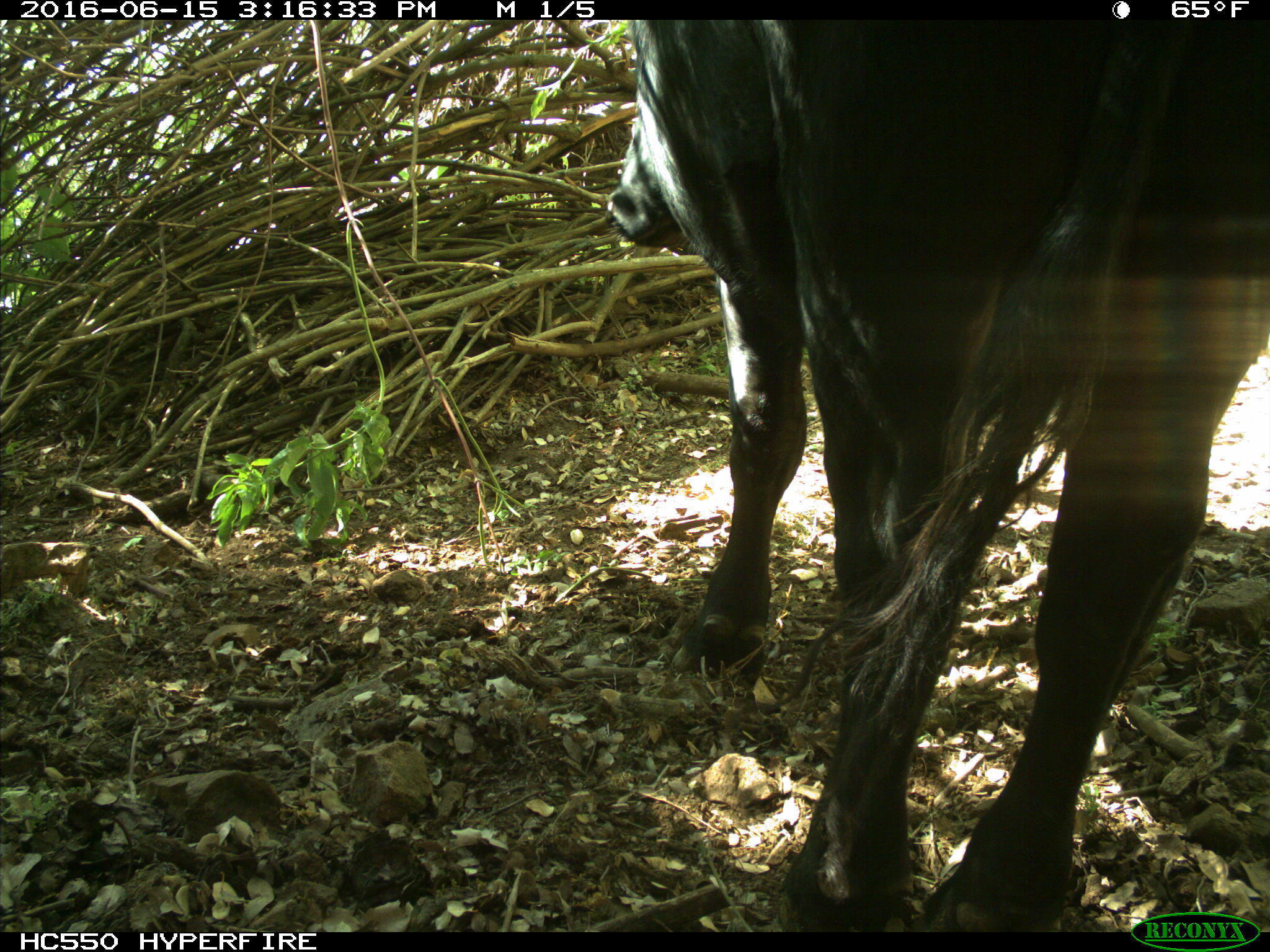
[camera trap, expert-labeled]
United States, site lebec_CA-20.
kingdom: Animalia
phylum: Chordata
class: Mammalia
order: Artiodactyla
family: Bovidae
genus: Bos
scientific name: Bos taurus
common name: domestic cow